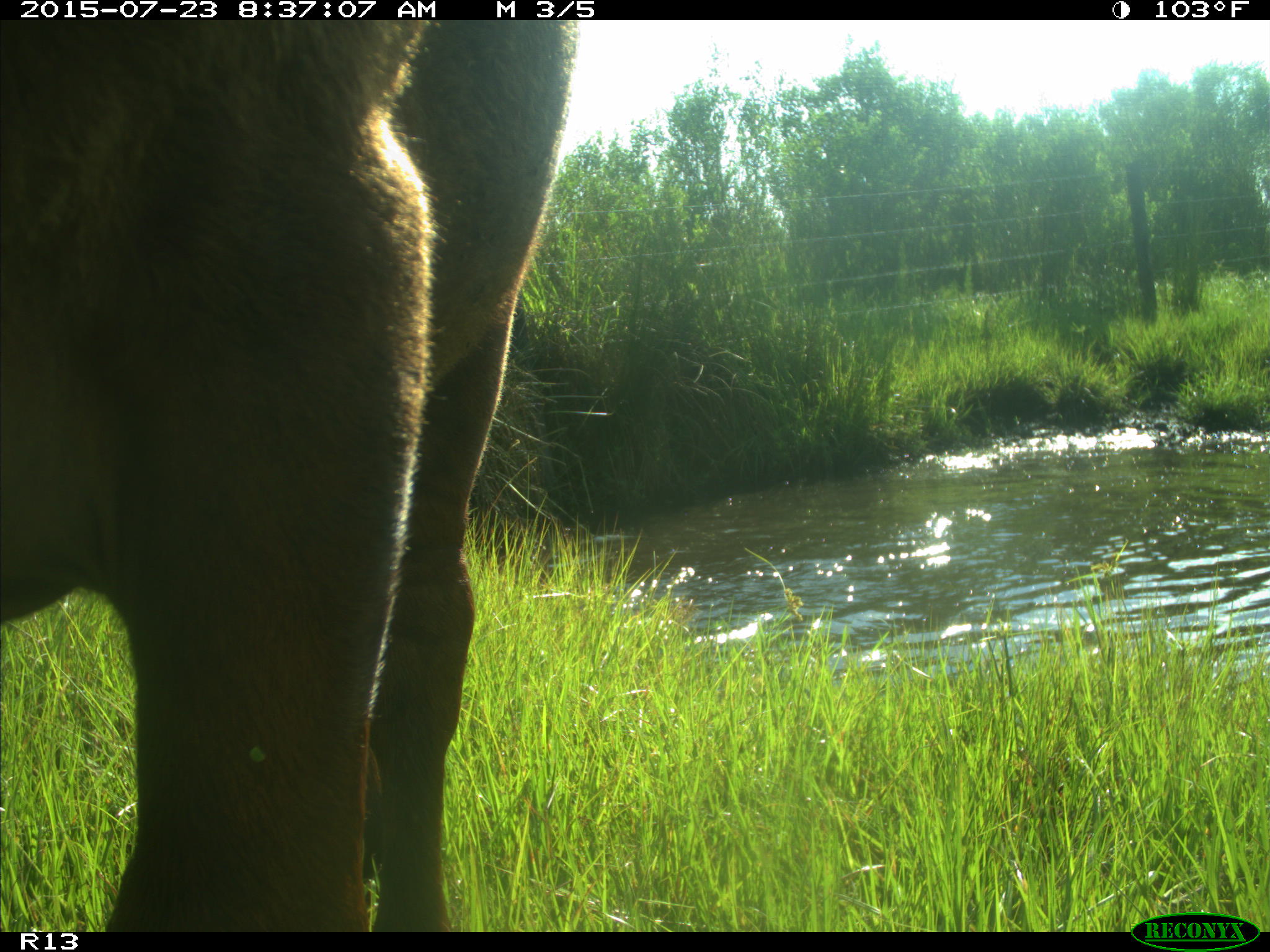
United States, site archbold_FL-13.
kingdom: Animalia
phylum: Chordata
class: Mammalia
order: Artiodactyla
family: Bovidae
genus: Bos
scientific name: Bos taurus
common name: domestic cow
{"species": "Bos taurus (domestic cow)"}